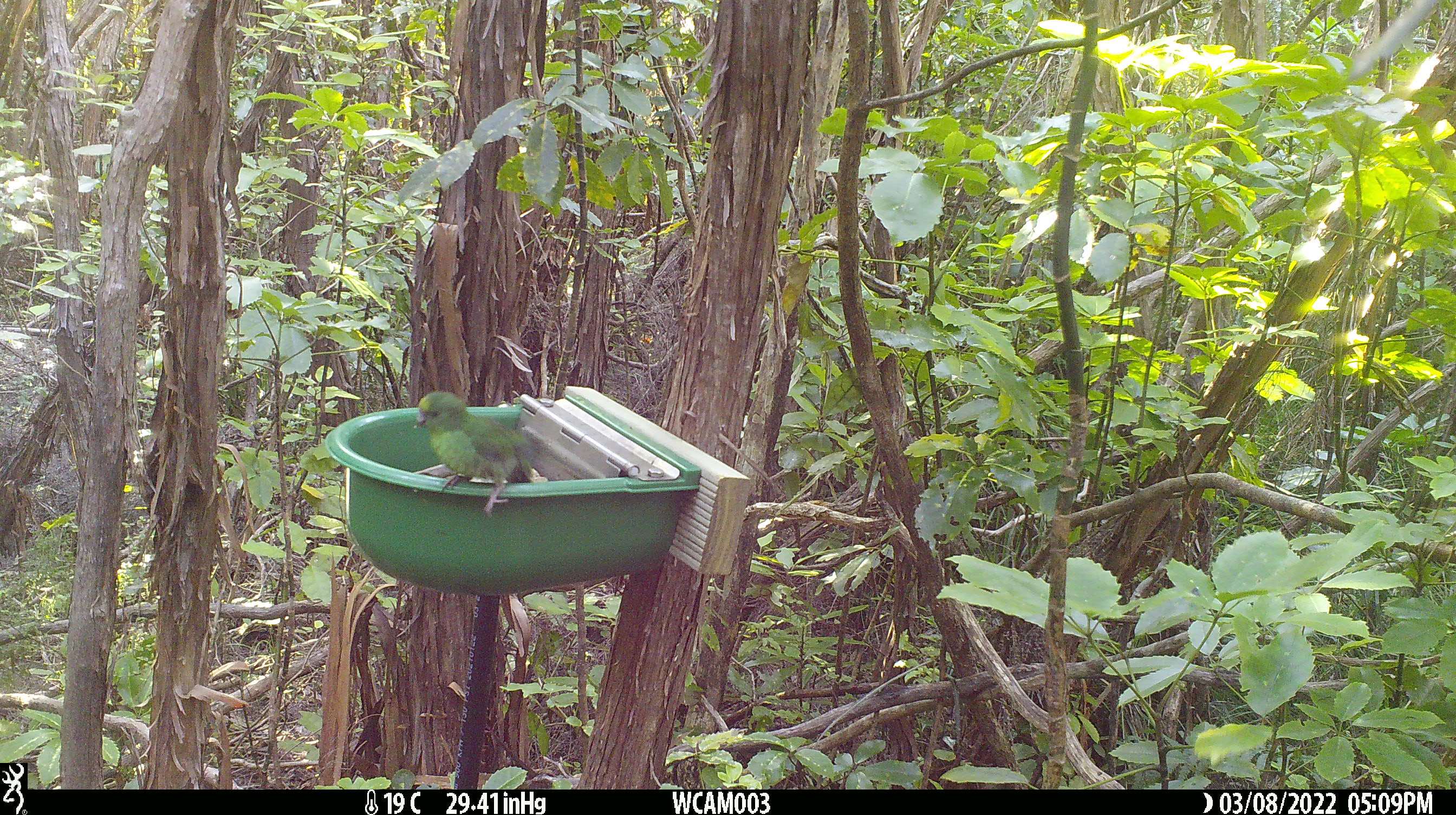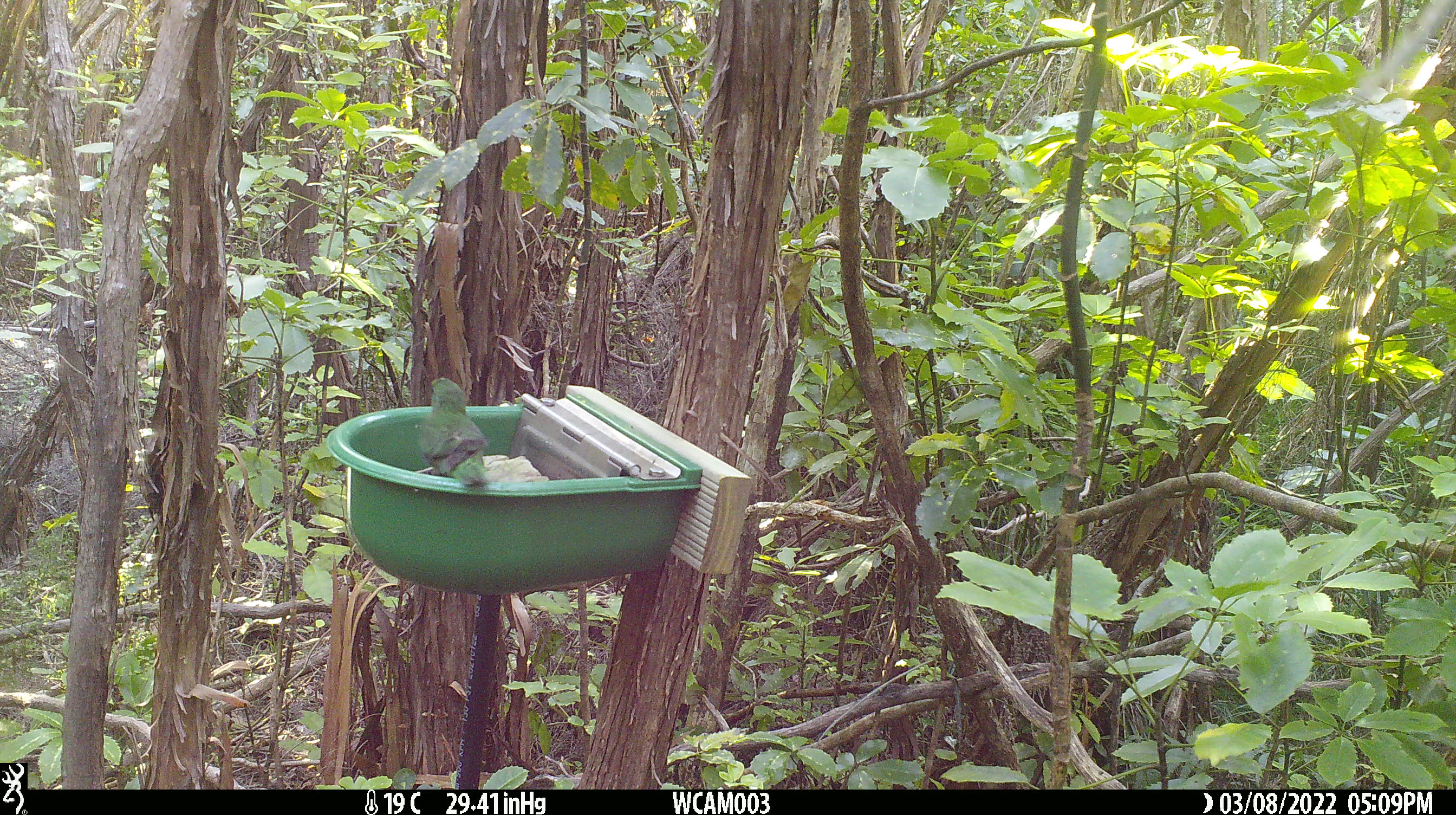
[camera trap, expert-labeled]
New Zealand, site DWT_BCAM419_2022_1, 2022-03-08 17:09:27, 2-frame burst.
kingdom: Animalia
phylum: Chordata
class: Aves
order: Psittaciformes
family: Psittaculidae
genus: Cyanoramphus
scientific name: Cyanoramphus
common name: parakeet